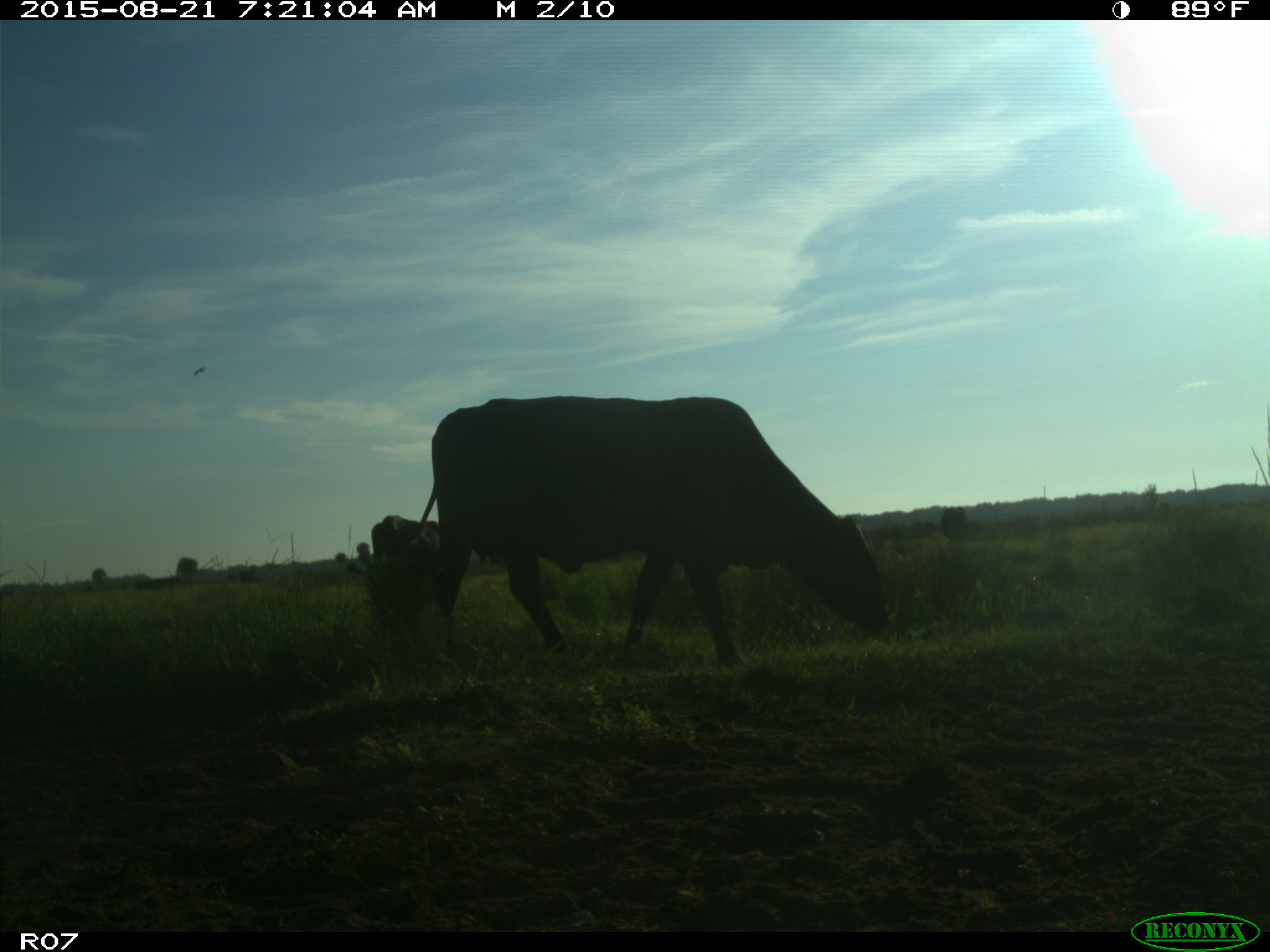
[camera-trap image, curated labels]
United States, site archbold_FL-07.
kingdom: Animalia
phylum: Chordata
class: Mammalia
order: Artiodactyla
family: Bovidae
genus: Bos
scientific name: Bos taurus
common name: domestic cow